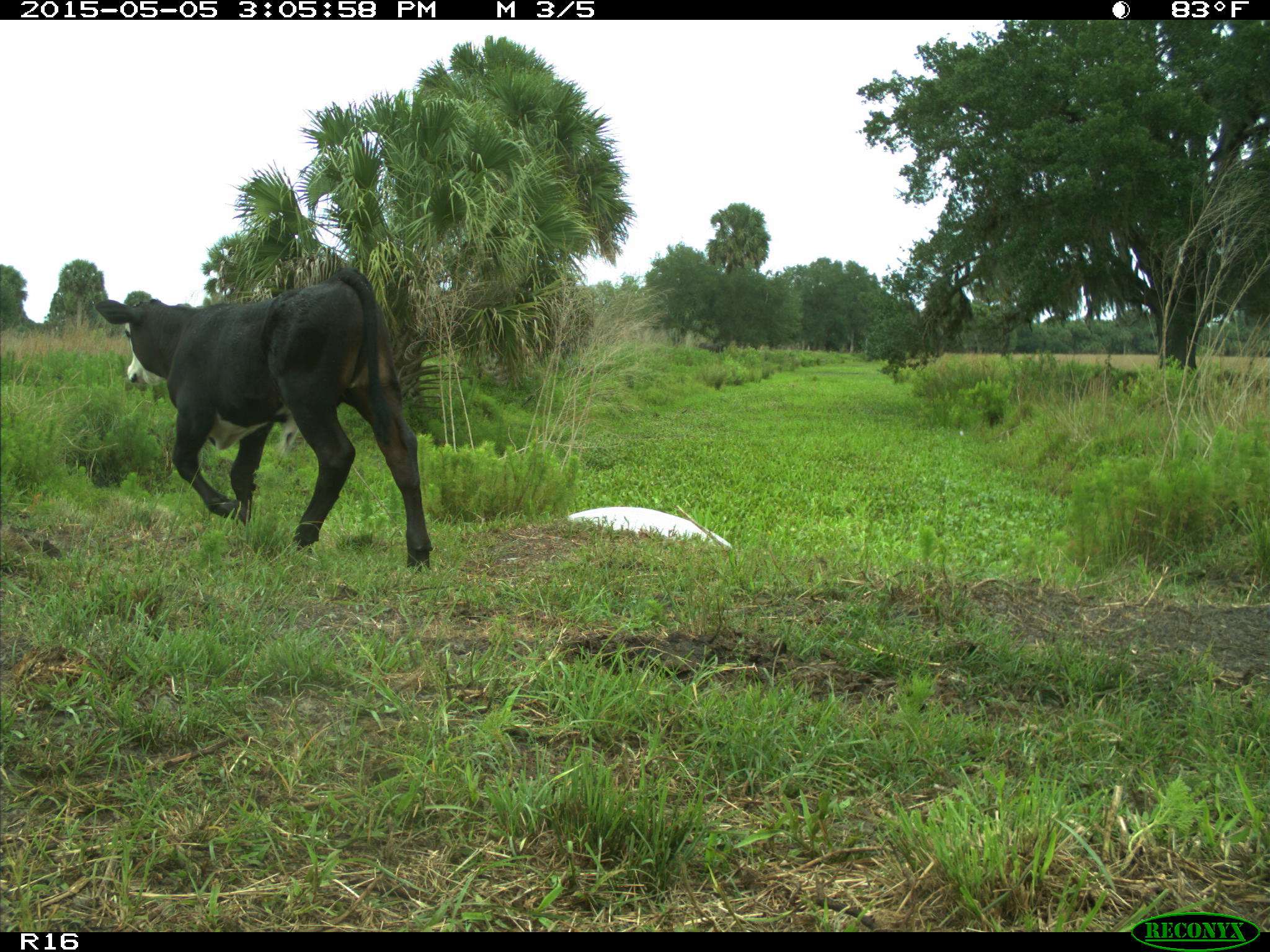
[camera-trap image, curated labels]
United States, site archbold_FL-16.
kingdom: Animalia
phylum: Chordata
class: Mammalia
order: Artiodactyla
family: Bovidae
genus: Bos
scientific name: Bos taurus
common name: domestic cow